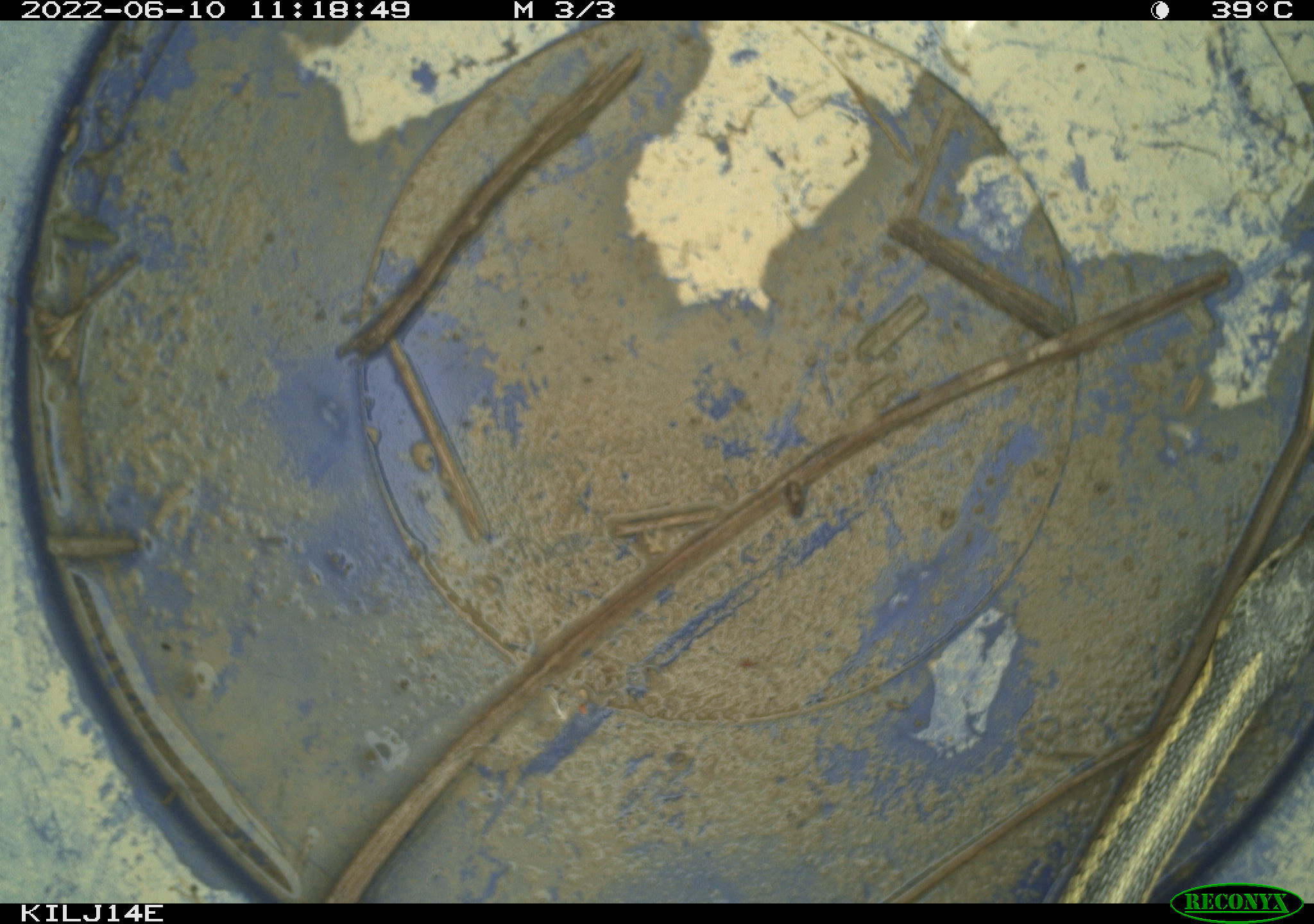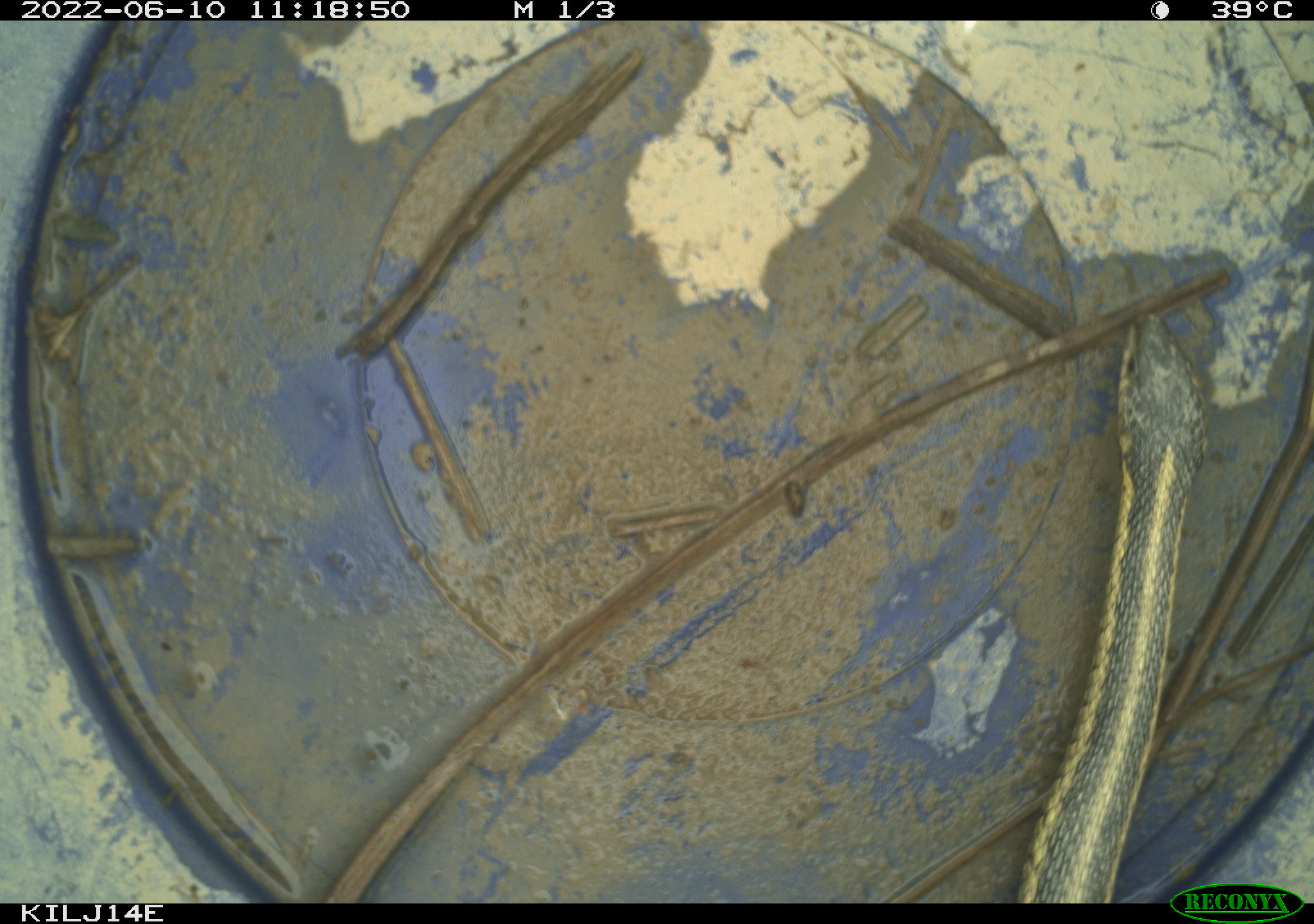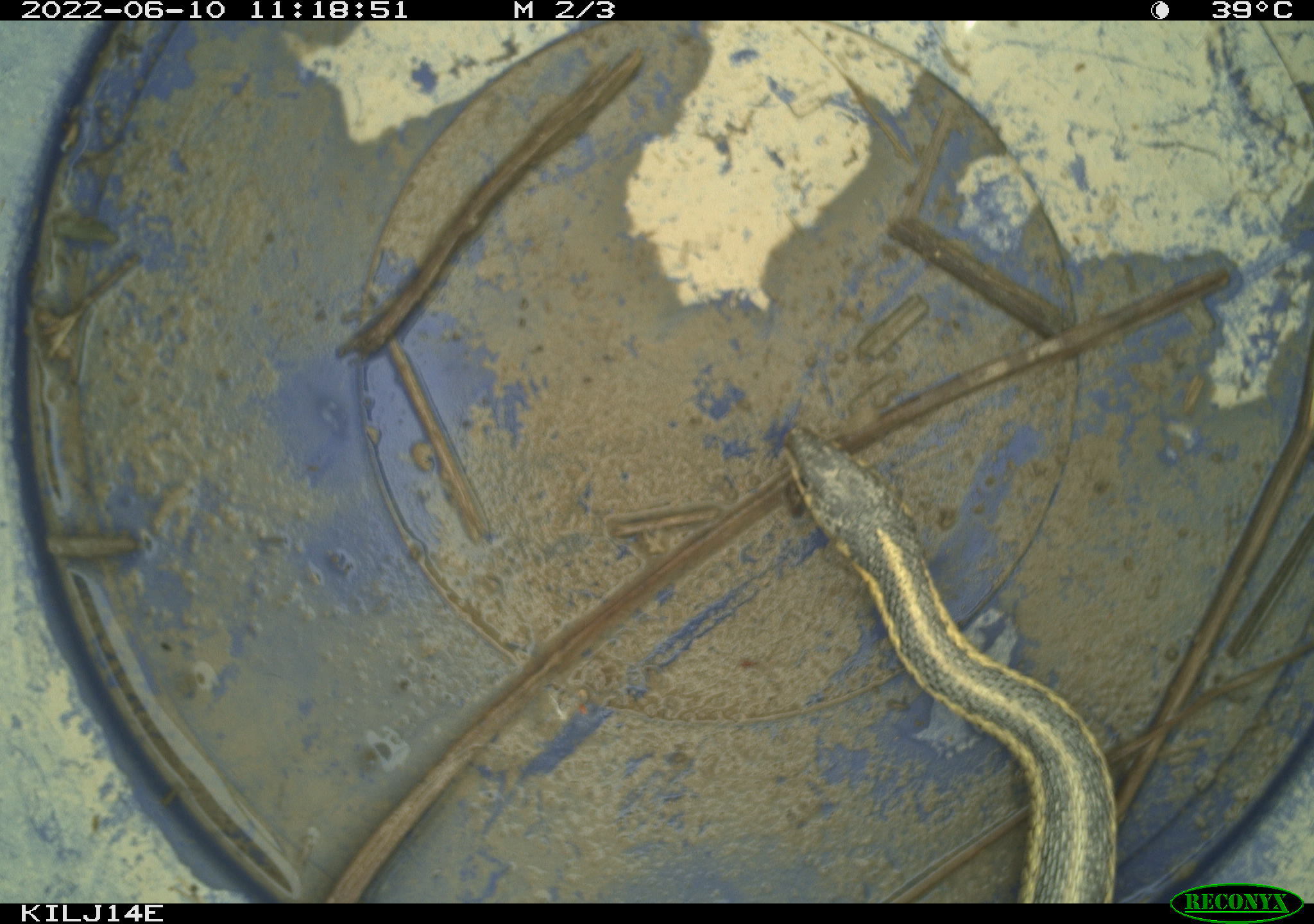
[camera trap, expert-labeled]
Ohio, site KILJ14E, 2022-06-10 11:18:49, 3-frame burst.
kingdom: Animalia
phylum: Chordata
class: Reptilia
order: Squamata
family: Colubridae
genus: Thamnophis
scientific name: Thamnophis sirtalis sirtalis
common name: eastern gartersnake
Eastern gartersnake (Thamnophis sirtalis sirtalis).